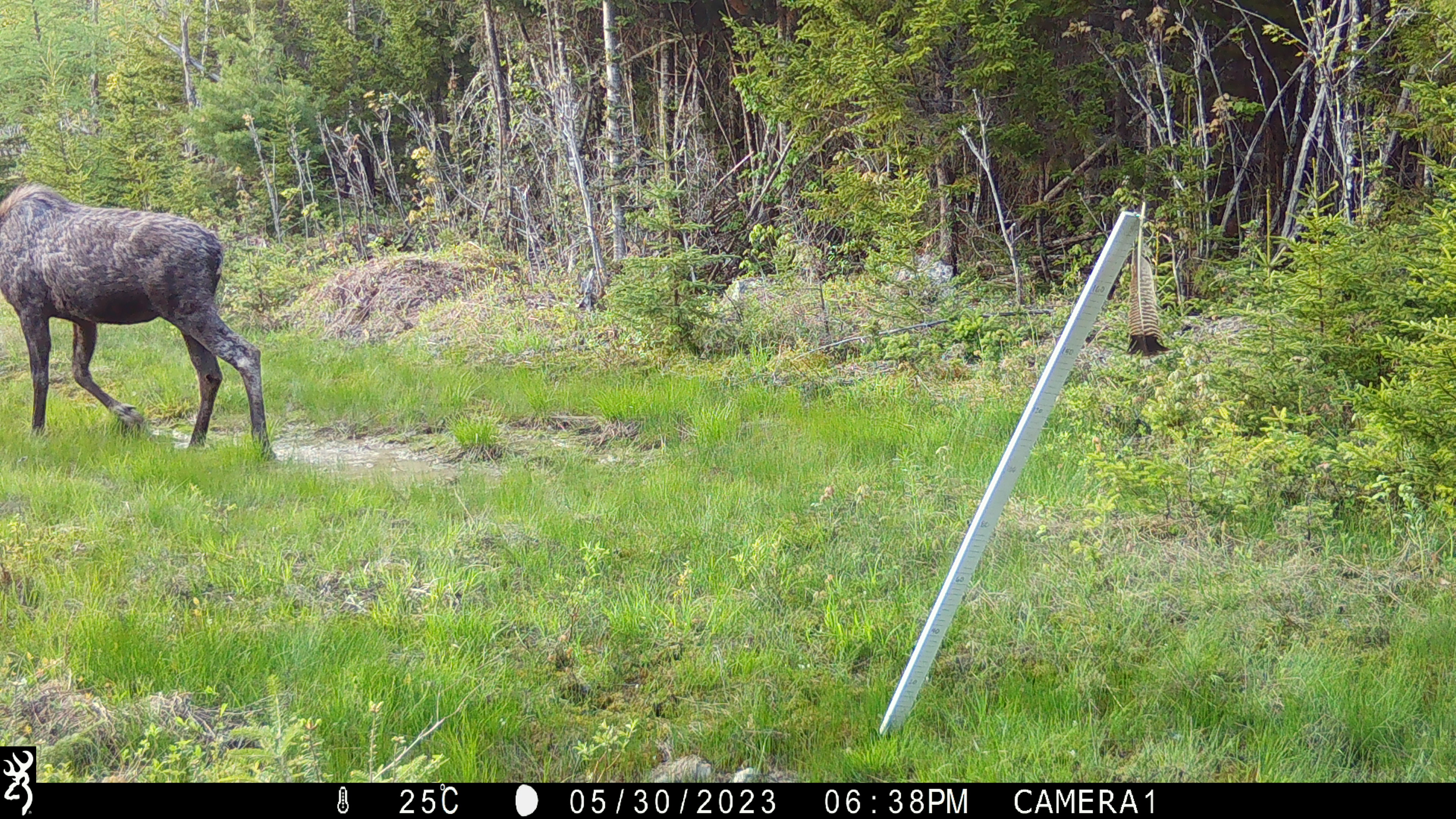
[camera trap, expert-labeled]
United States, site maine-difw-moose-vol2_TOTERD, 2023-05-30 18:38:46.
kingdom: Animalia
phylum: Chordata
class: Mammalia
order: Artiodactyla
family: Cervidae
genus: Alces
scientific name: Alces alces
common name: moose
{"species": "moose (Alces alces)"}